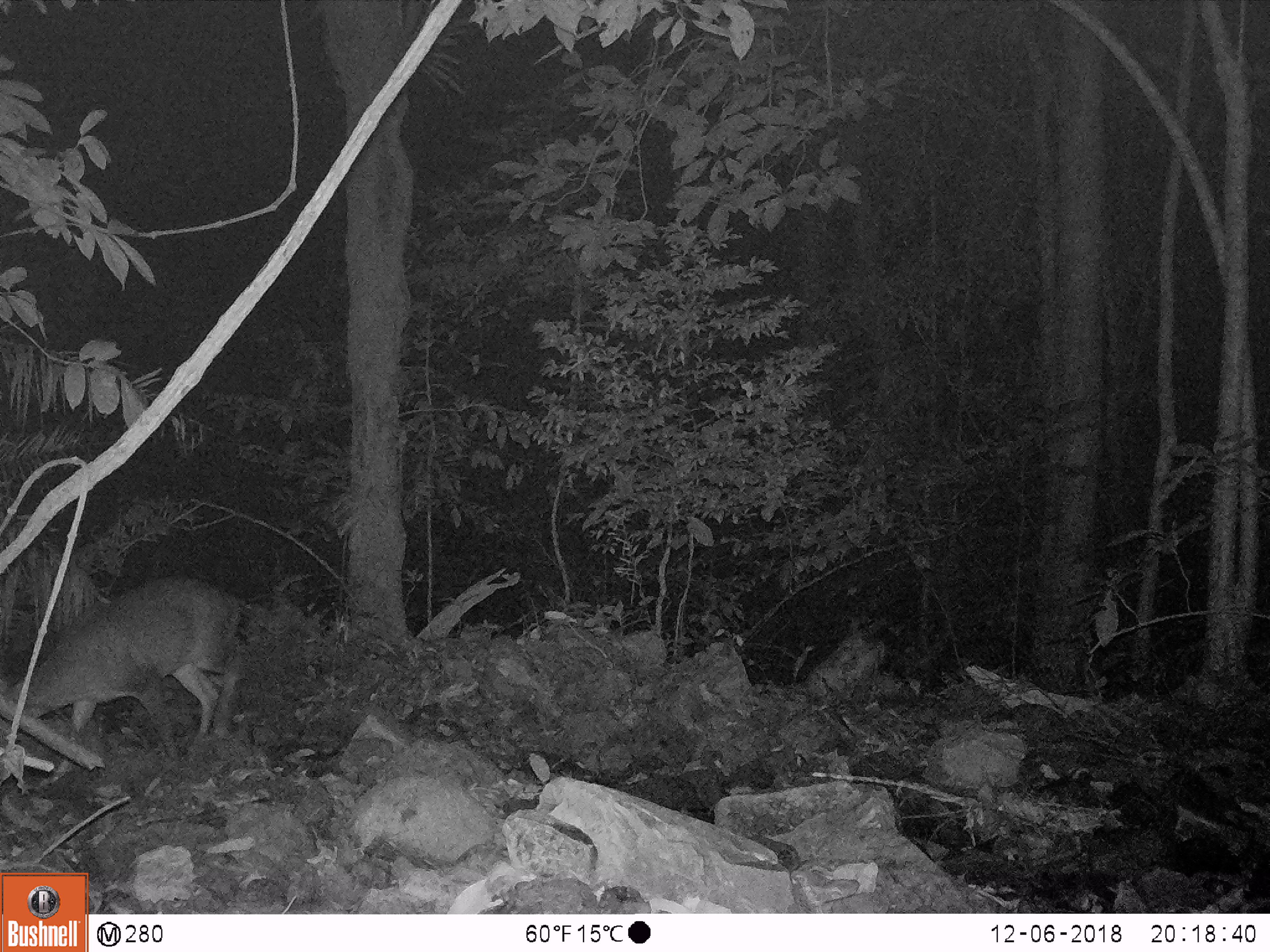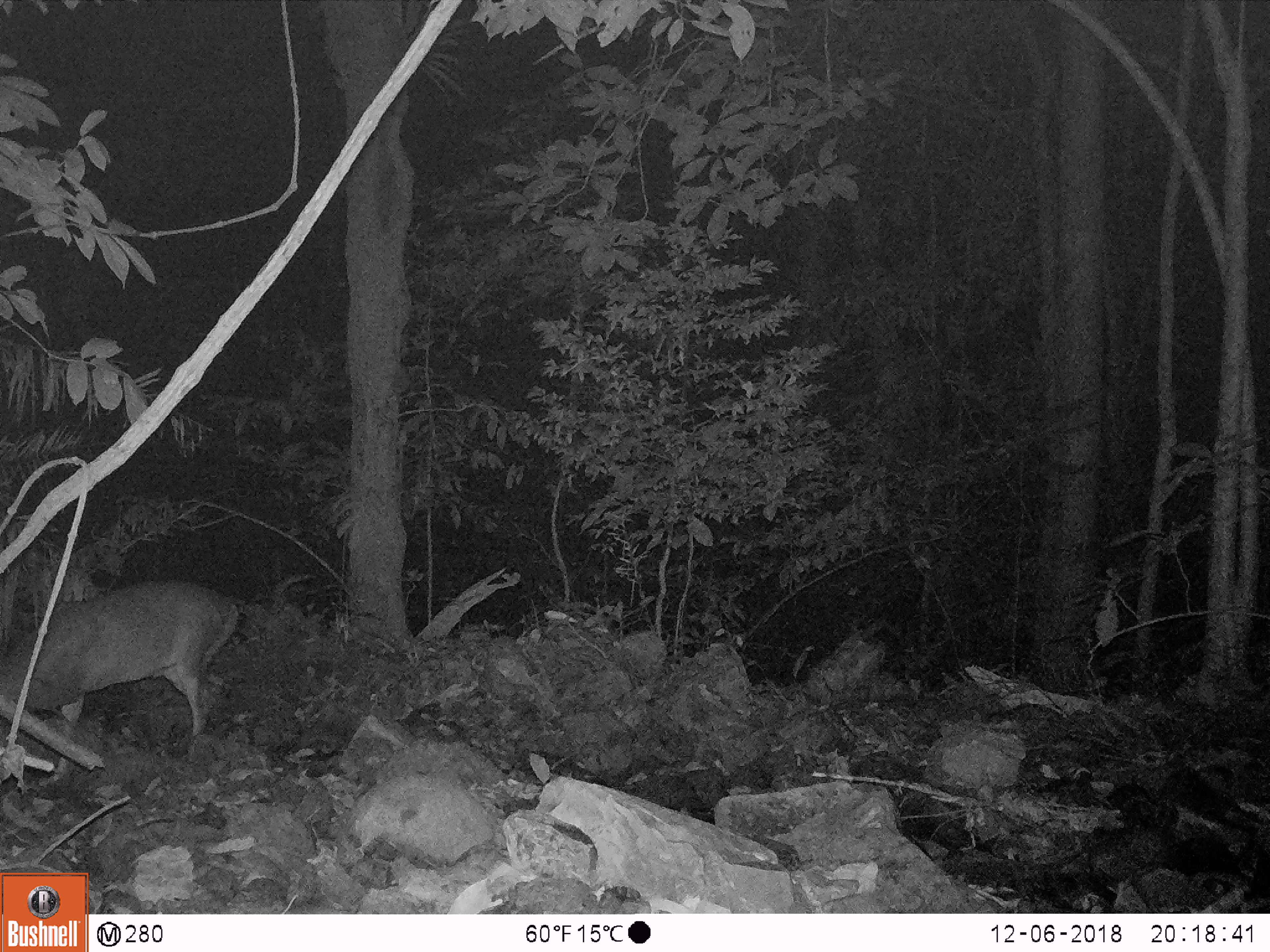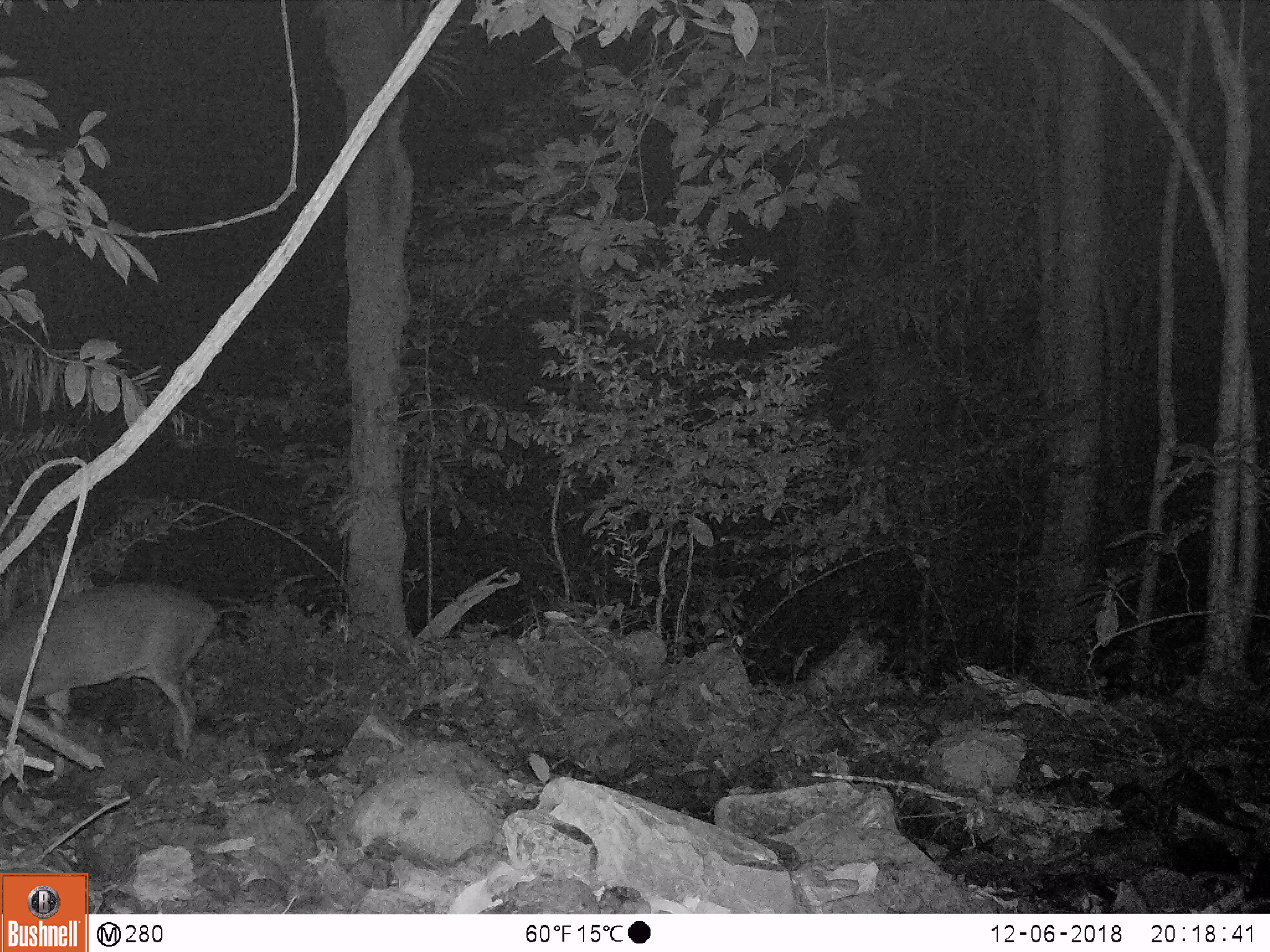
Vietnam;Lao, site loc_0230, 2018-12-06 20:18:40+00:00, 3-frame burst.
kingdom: Animalia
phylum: Chordata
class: Mammalia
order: Artiodactyla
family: Cervidae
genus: Muntiacus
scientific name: Muntiacus vuquangensis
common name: large-antlered muntjac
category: large antlered muntjac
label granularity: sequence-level